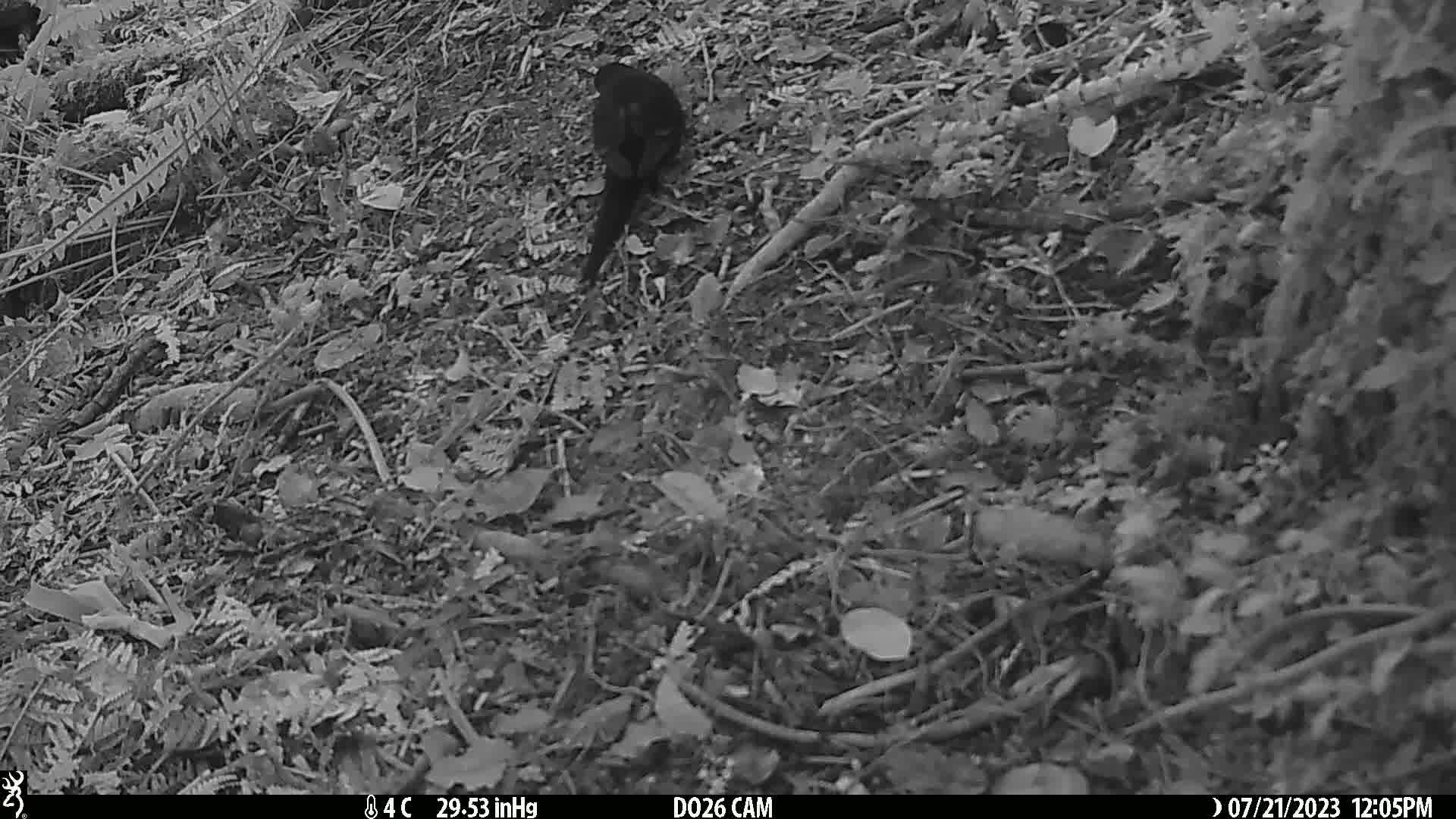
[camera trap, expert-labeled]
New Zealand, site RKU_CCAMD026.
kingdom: Animalia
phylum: Chordata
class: Aves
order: Passeriformes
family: Turdidae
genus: Turdus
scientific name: Turdus merula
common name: eurasian blackbird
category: blackbird